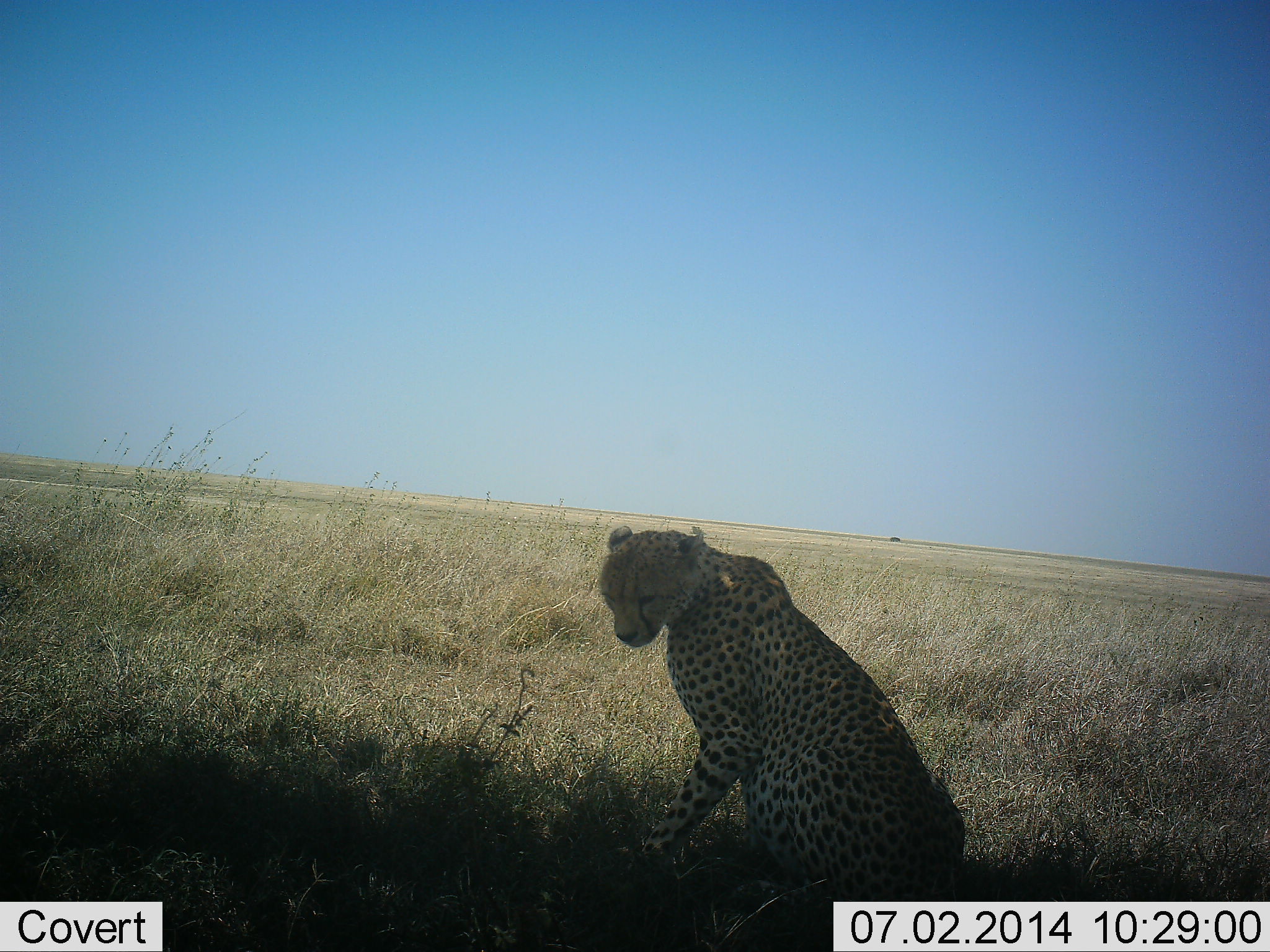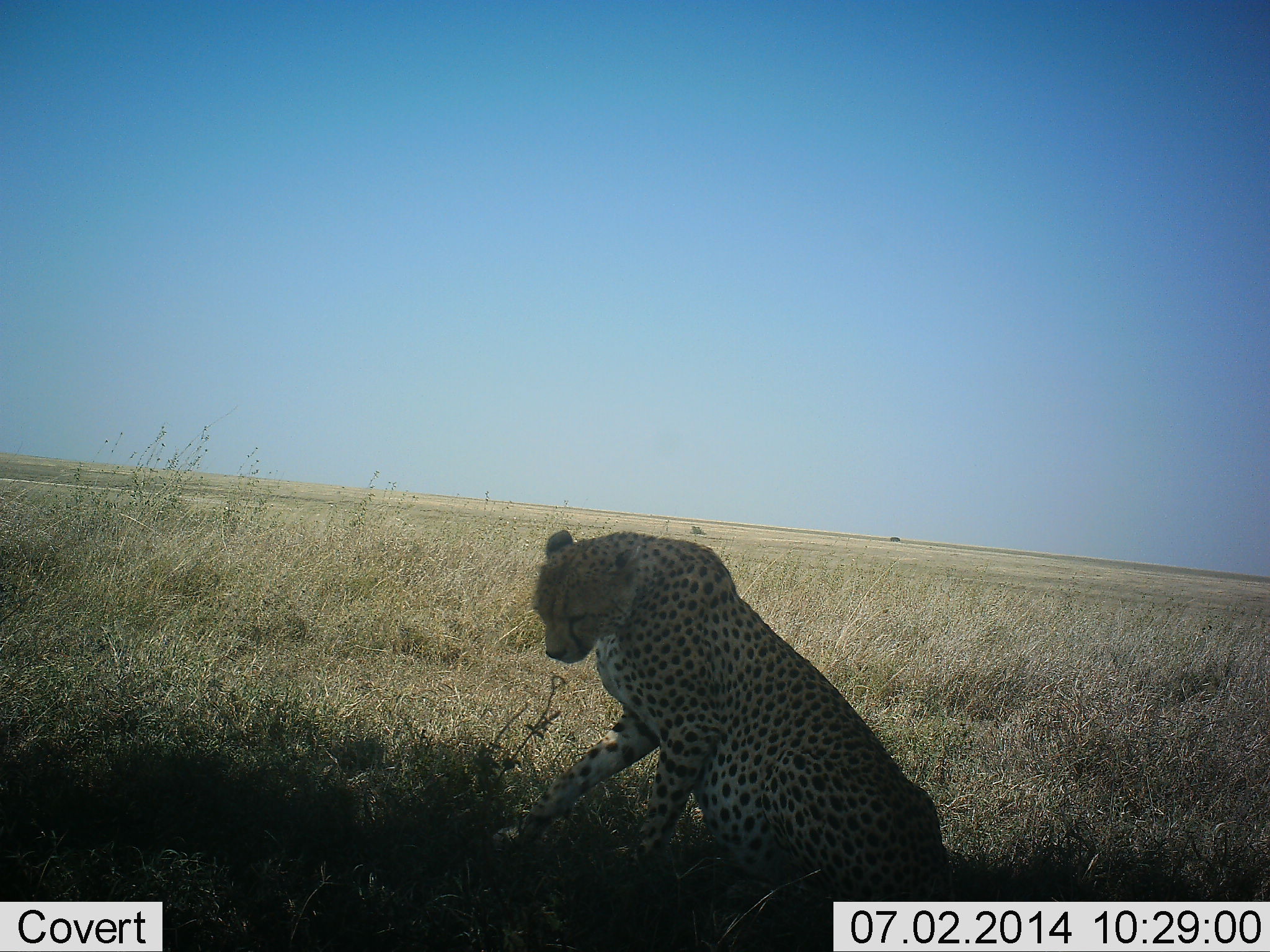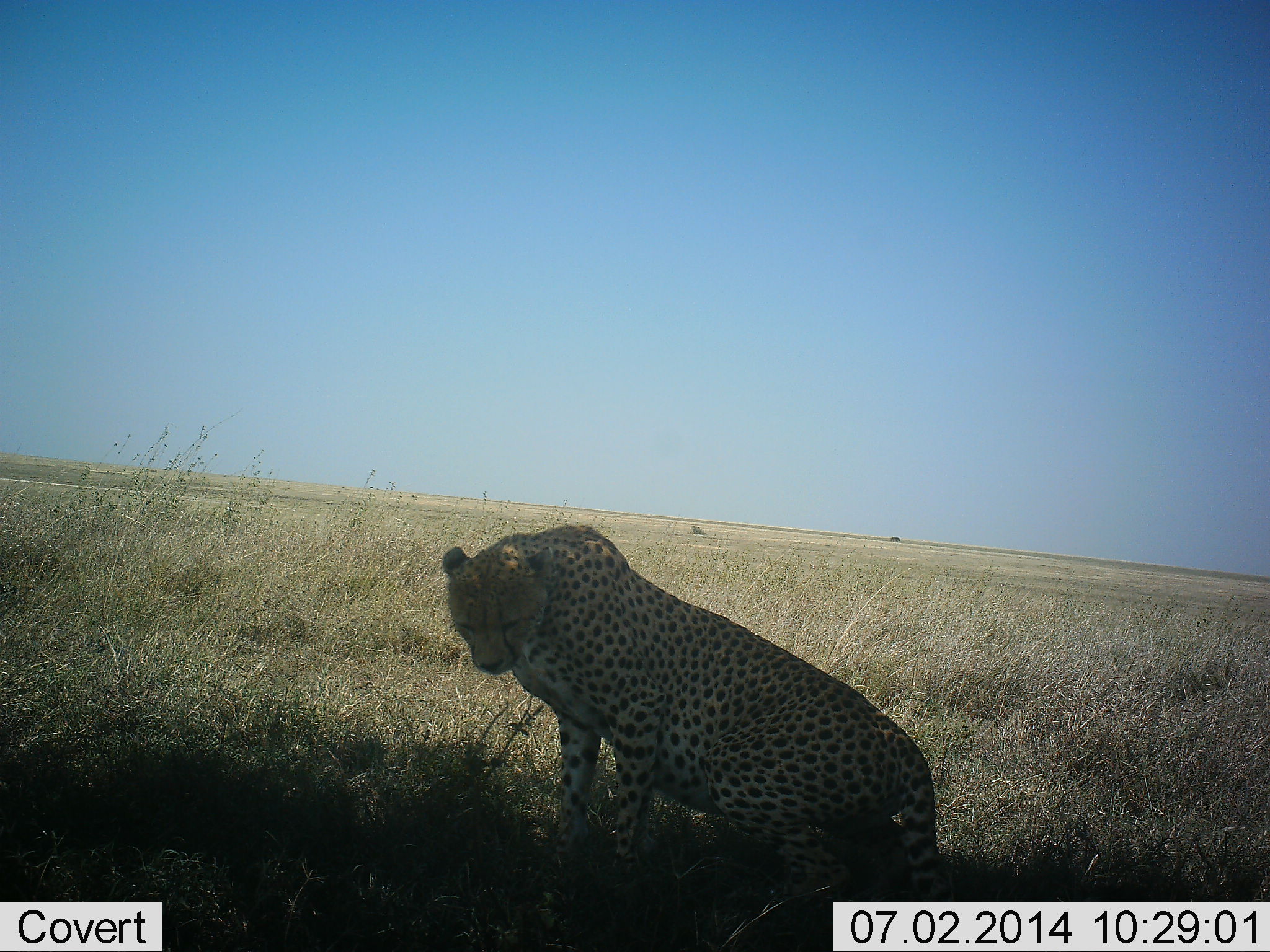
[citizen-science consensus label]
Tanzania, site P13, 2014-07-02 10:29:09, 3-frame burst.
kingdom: Animalia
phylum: Chordata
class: Mammalia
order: Carnivora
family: Felidae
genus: Acinonyx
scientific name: Acinonyx jubatus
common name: cheetah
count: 1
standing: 0%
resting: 90%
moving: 20%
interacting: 10%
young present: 0%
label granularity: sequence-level